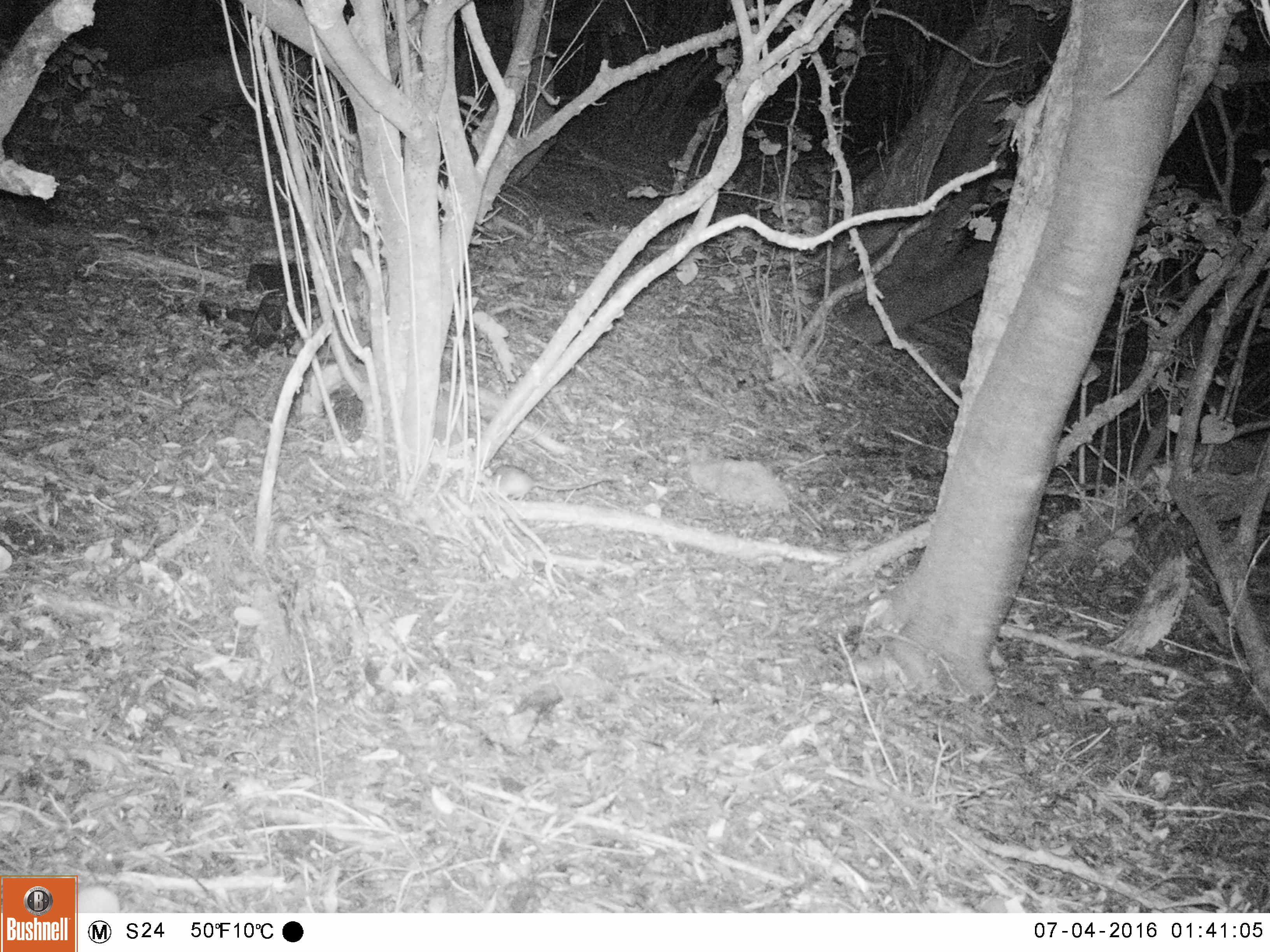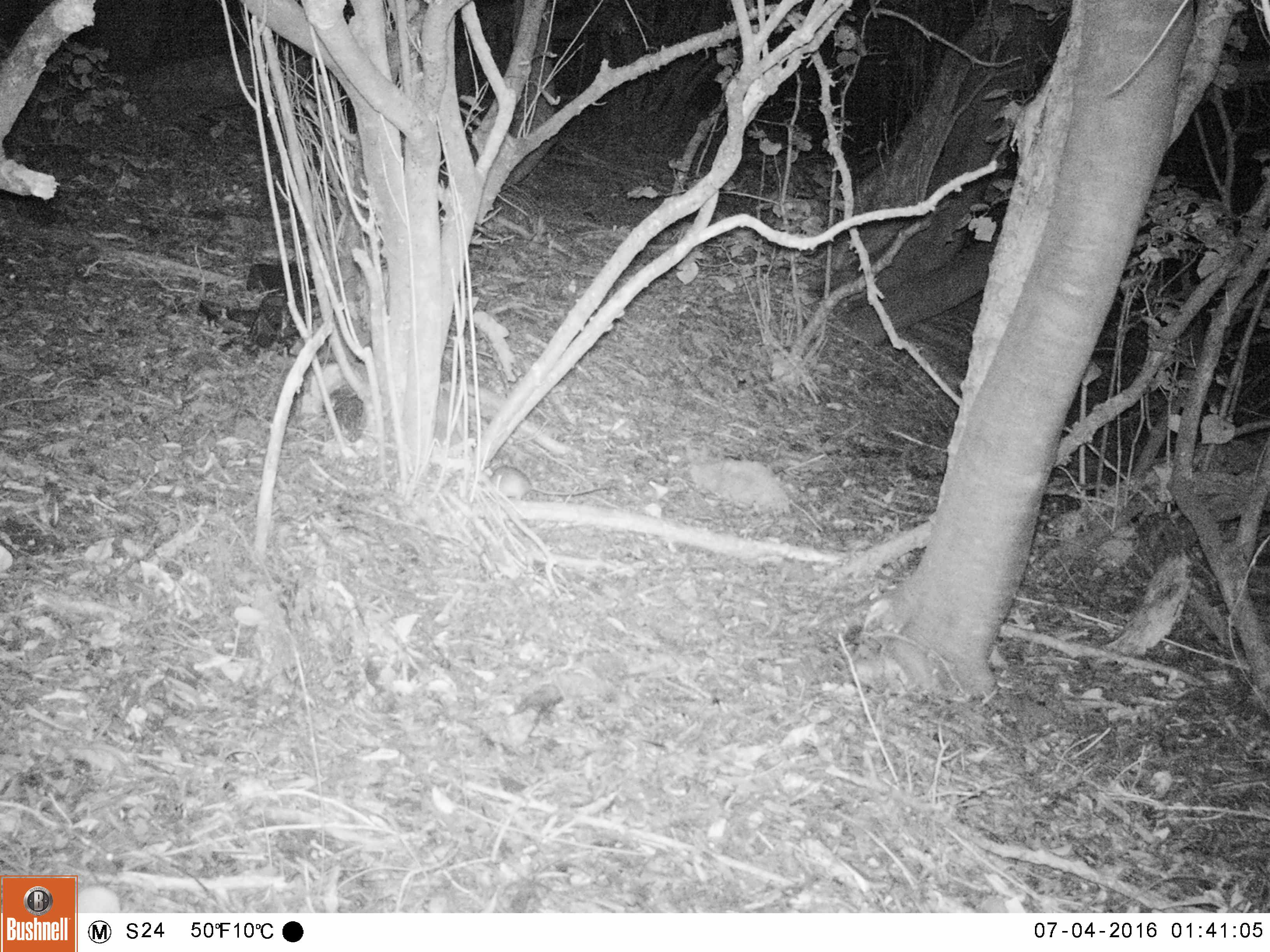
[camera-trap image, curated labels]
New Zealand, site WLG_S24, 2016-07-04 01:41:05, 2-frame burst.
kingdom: Animalia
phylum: Chordata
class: Mammalia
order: Rodentia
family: Muridae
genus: Rattus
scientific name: Rattus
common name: rat